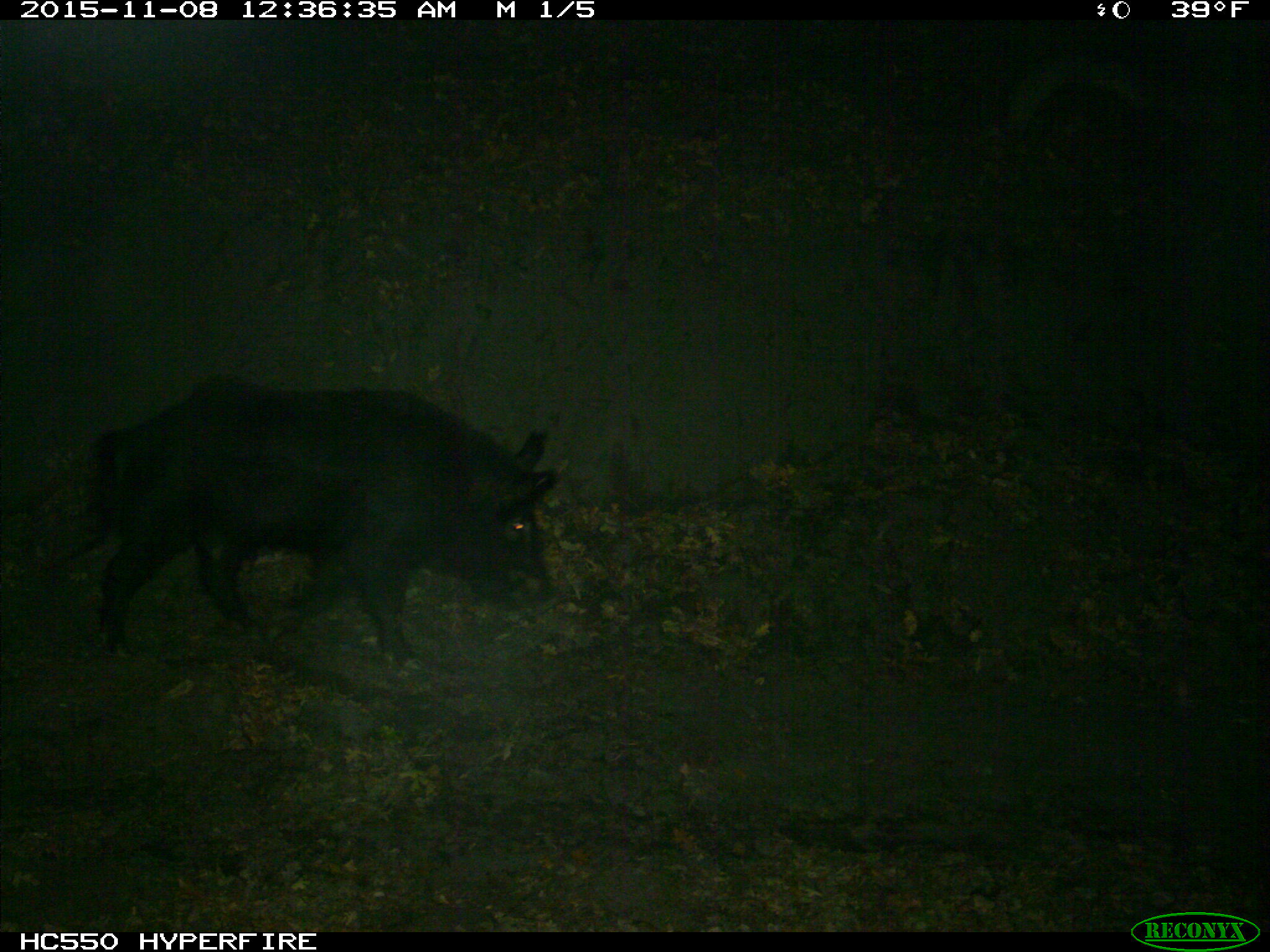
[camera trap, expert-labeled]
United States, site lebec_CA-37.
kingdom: Animalia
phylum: Chordata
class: Mammalia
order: Artiodactyla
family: Suidae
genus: Sus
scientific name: Sus scrofa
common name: wild boar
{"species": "Sus scrofa (wild boar)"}